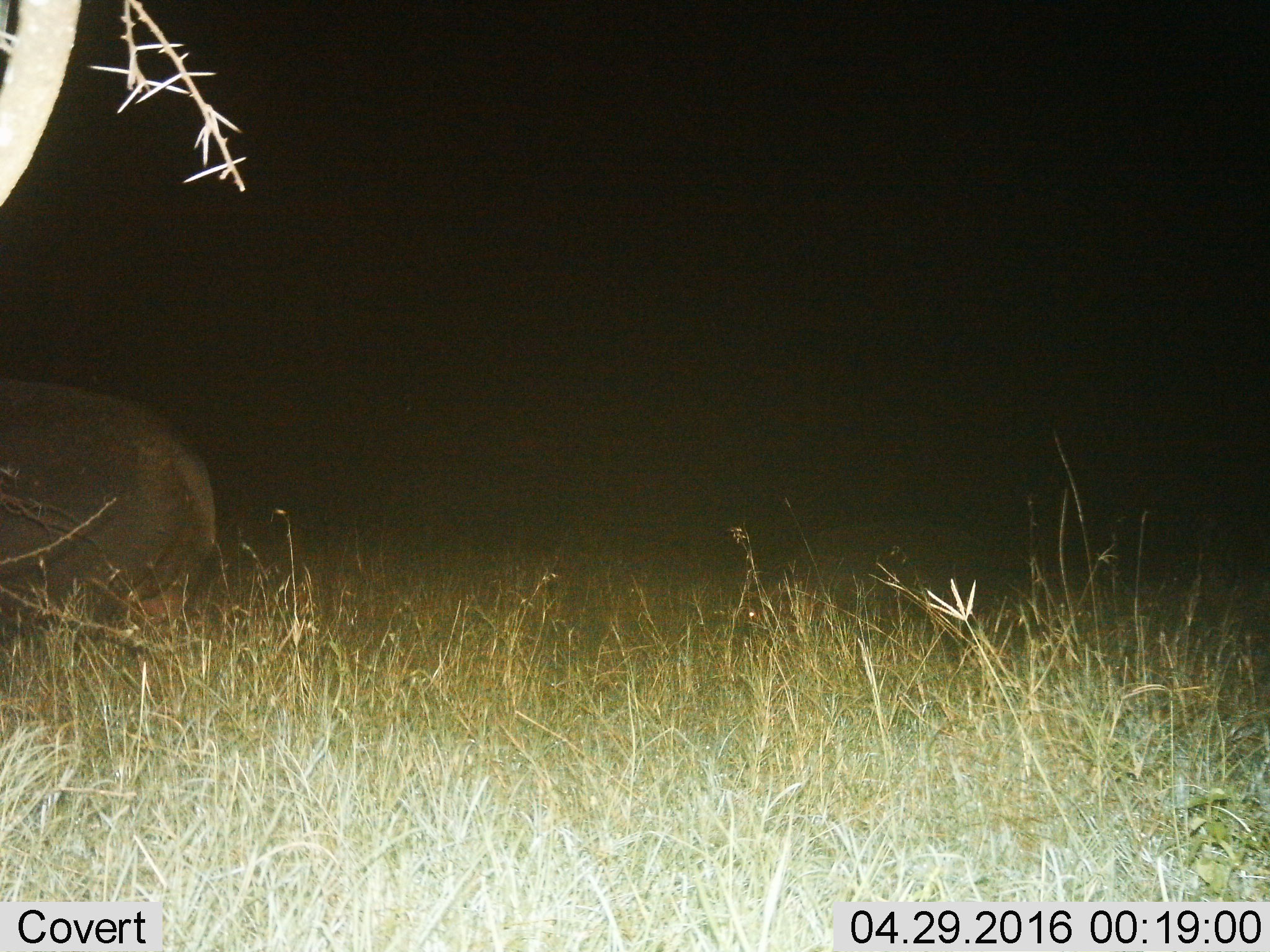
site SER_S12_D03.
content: unidentified animal